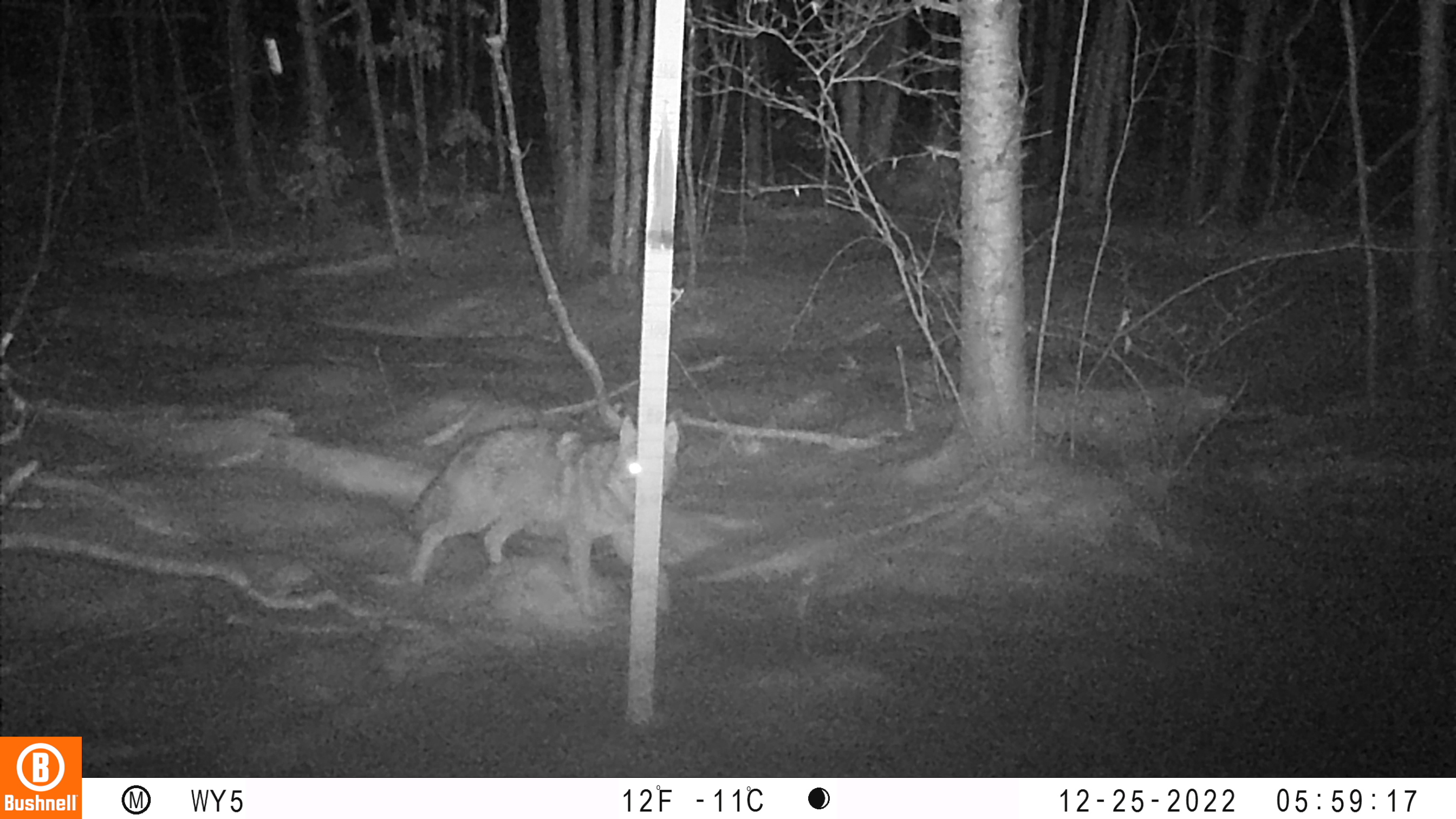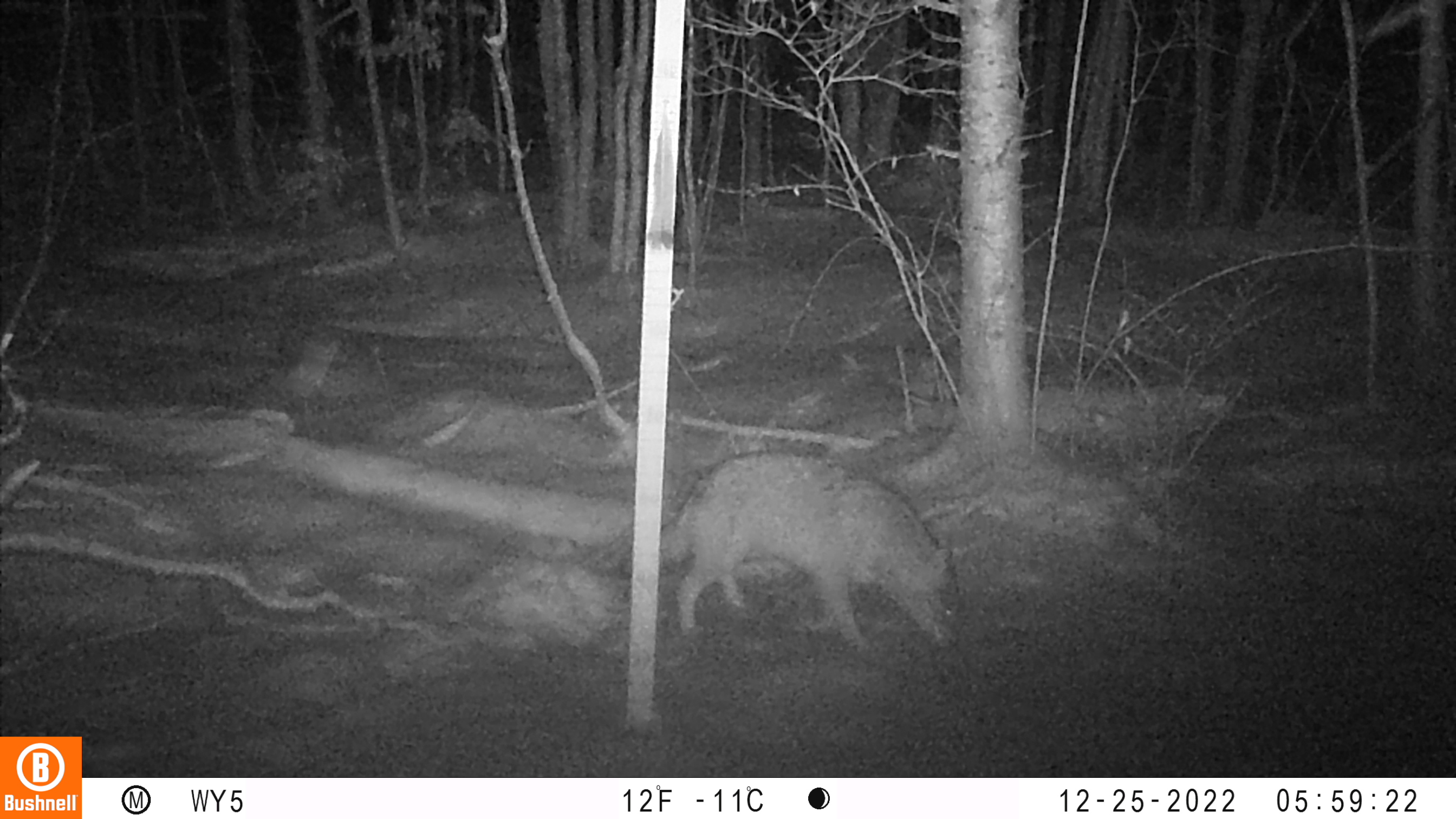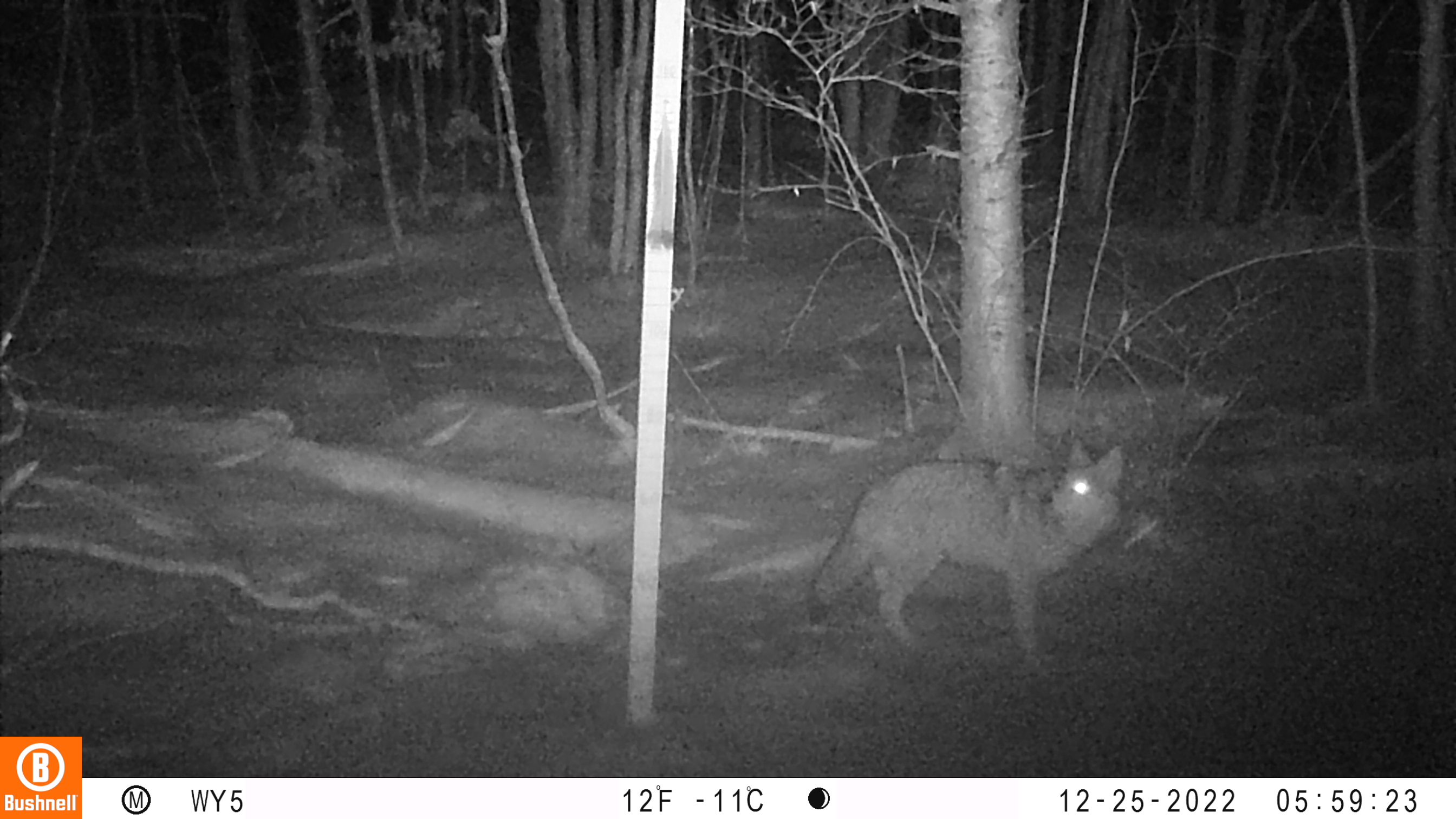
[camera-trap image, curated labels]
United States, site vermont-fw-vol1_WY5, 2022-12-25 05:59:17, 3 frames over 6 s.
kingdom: Animalia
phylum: Chordata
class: Mammalia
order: Carnivora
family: Canidae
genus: Canis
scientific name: Canis latrans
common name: coyote